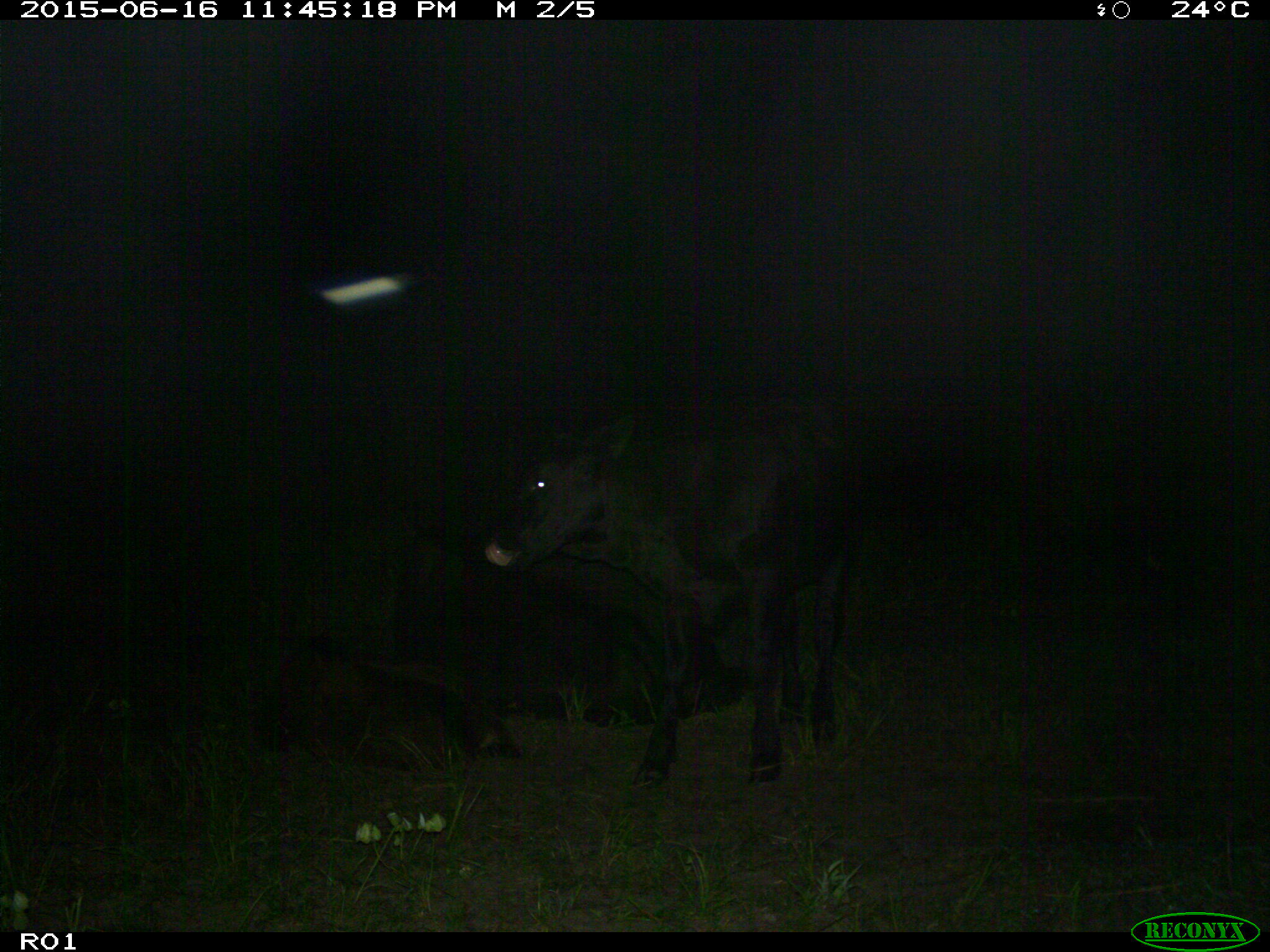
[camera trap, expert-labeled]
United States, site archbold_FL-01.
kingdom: Animalia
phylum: Chordata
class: Mammalia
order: Artiodactyla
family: Bovidae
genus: Bos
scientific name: Bos taurus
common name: domestic cow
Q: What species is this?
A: Bos taurus (domestic cow).